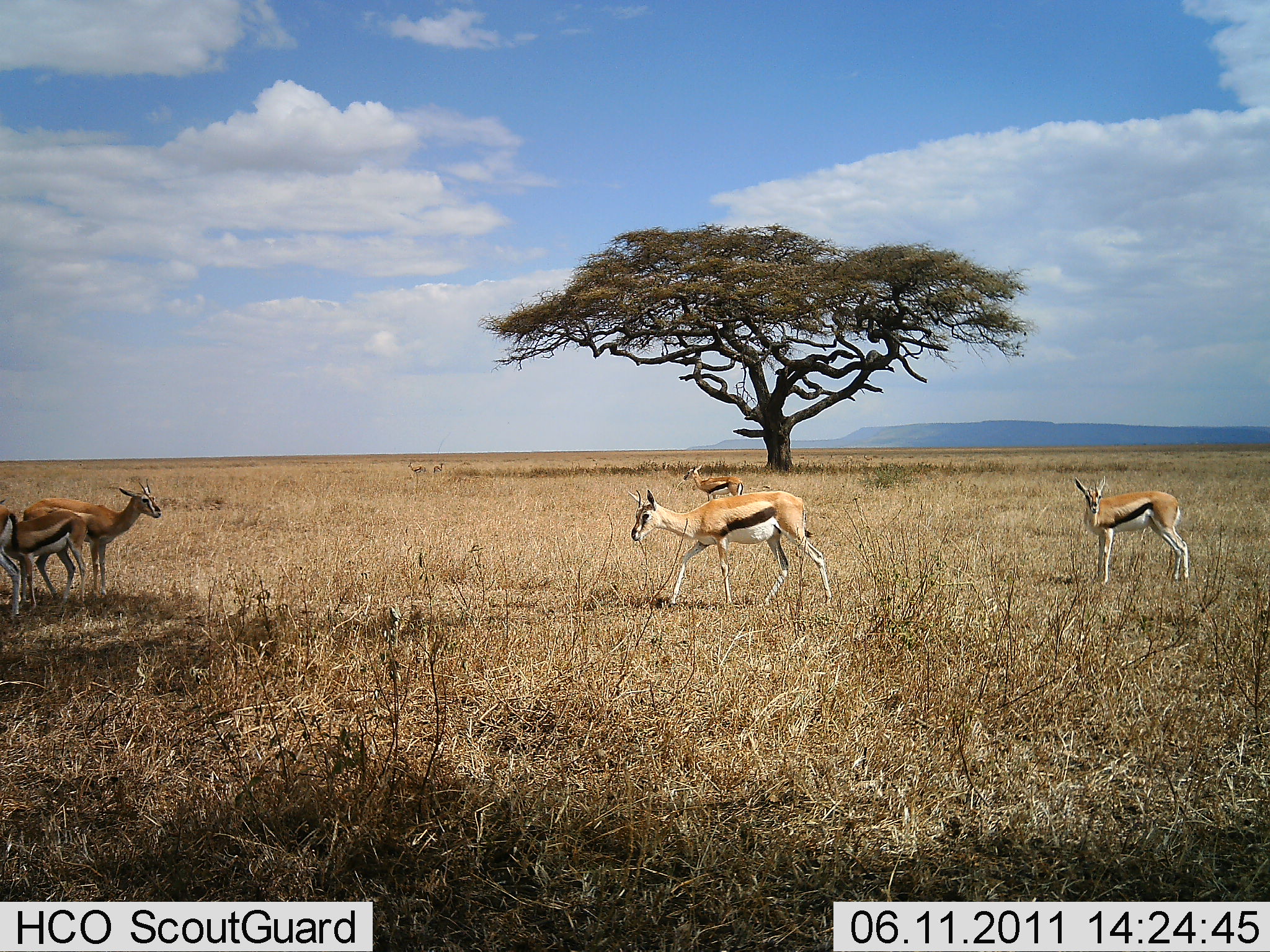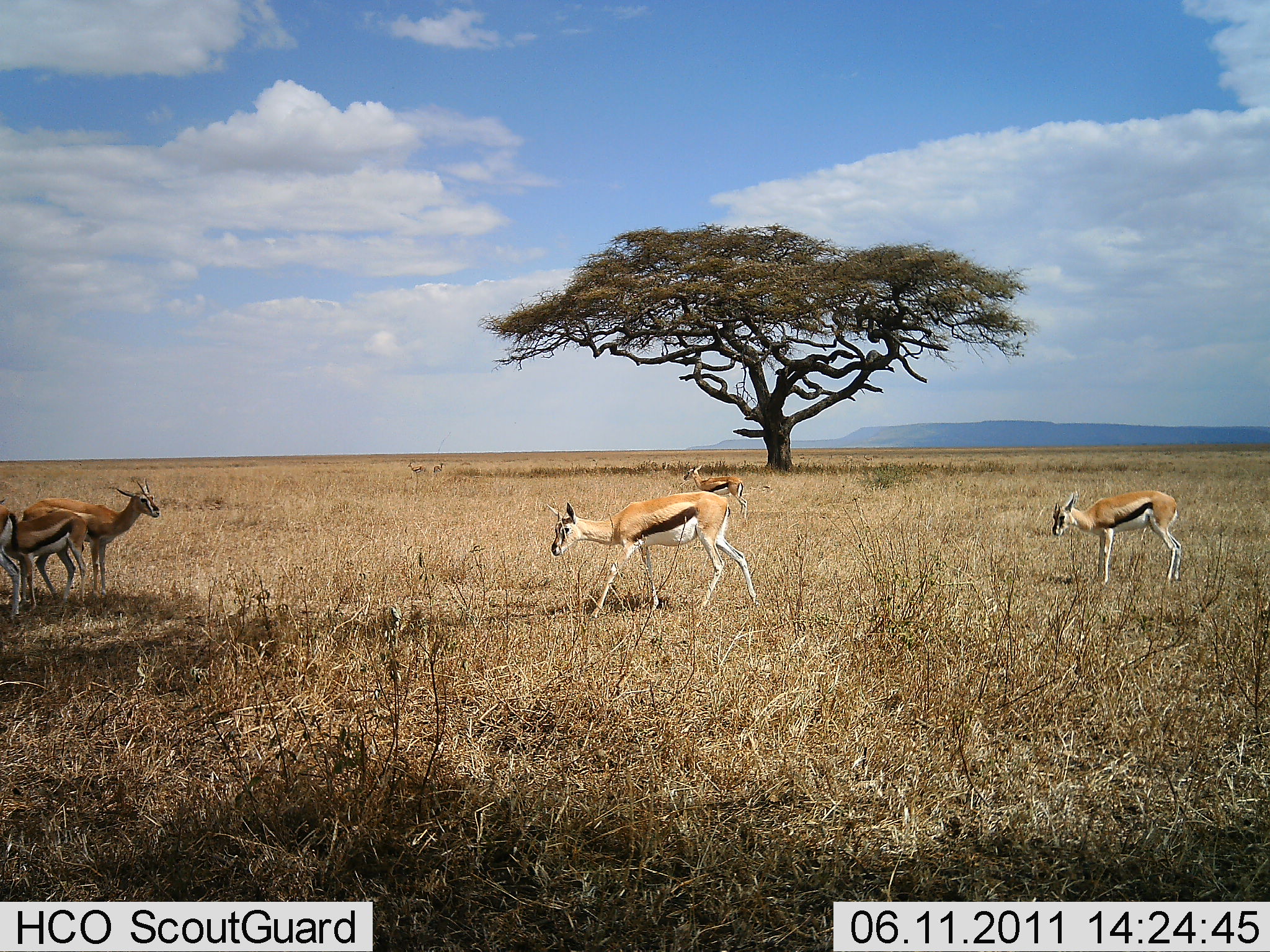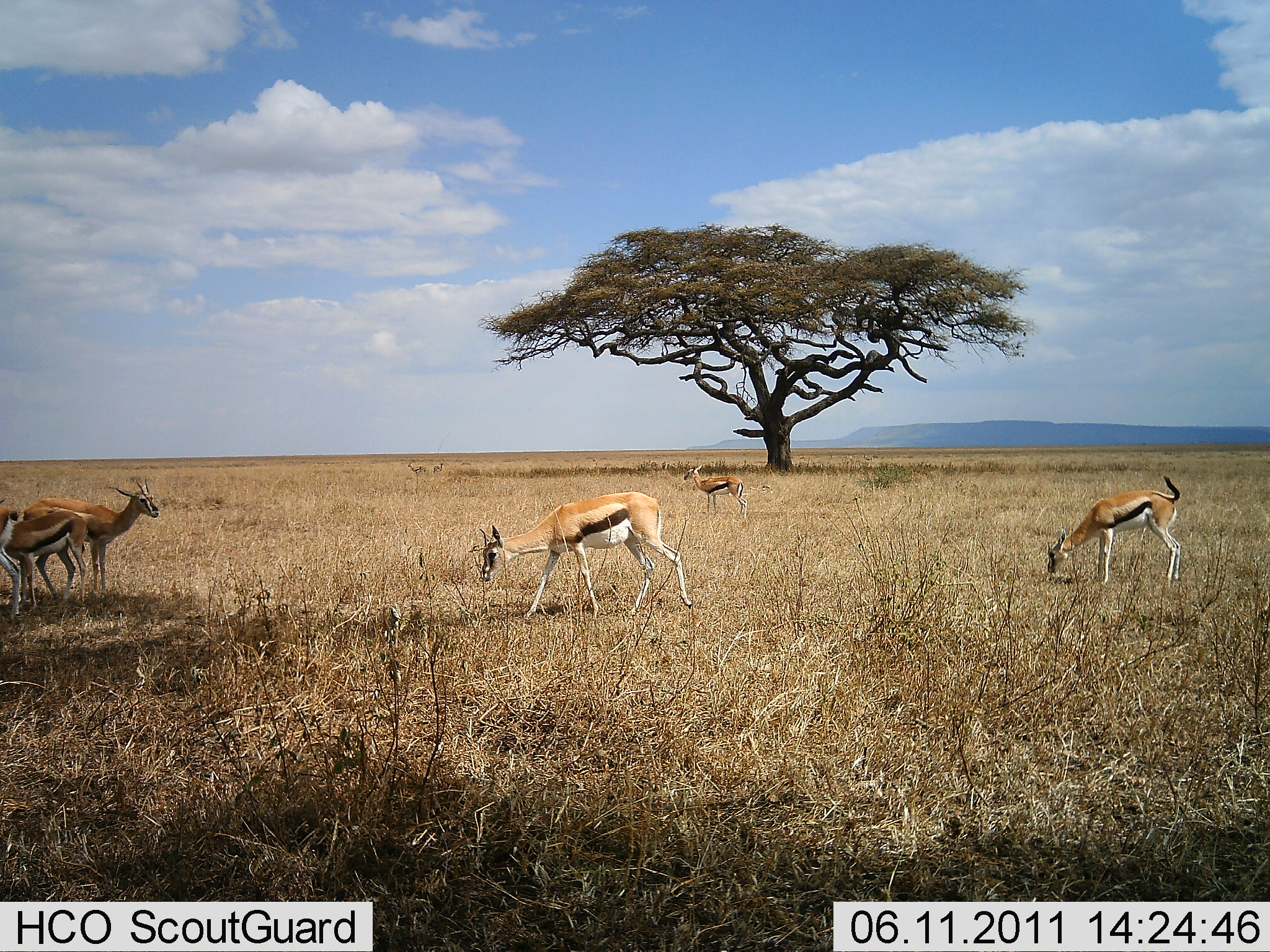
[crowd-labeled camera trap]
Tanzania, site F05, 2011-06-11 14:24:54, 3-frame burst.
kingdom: Animalia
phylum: Chordata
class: Mammalia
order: Artiodactyla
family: Bovidae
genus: Eudorcas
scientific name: Eudorcas thomsonii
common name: thomson's gazelle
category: gazellethomsons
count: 6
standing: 100%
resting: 0%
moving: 80%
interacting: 10%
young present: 10%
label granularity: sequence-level